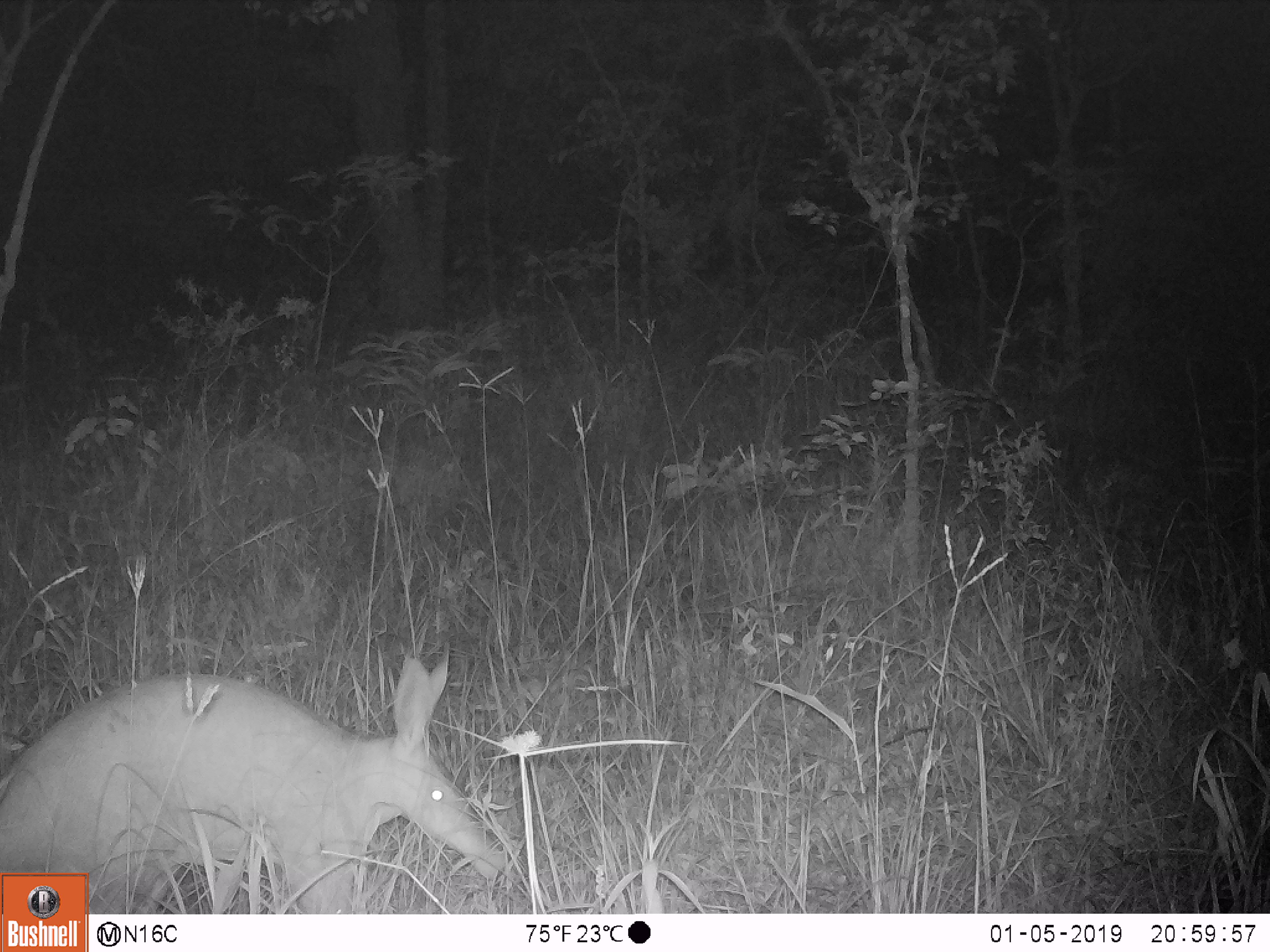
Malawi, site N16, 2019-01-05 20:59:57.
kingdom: Animalia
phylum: Chordata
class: Mammalia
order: Tubulidentata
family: Orycteropodidae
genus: Orycteropus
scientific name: Orycteropus afer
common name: aardvark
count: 1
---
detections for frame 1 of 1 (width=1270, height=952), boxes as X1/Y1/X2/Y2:
aardvark: 2/649/556/871